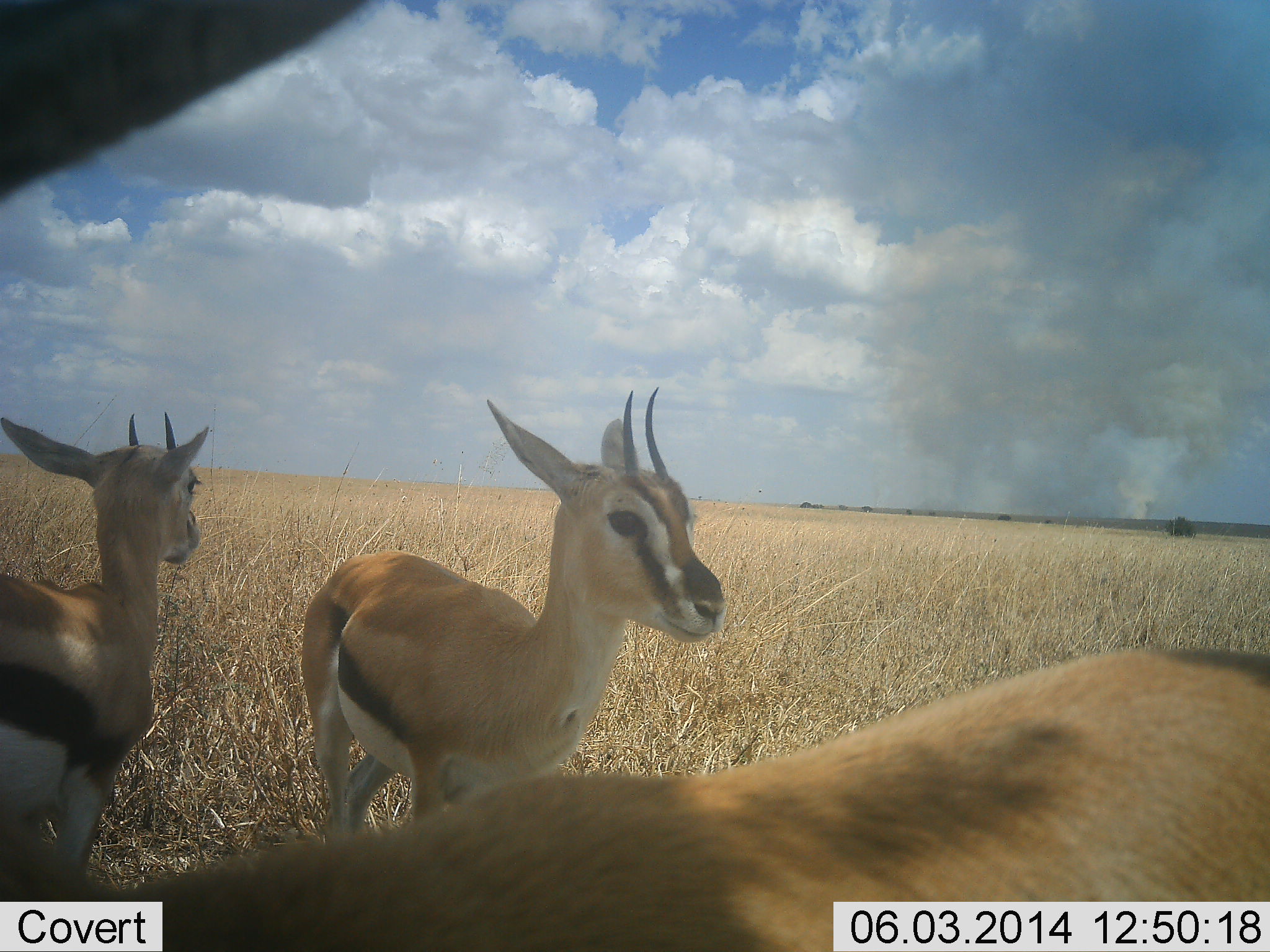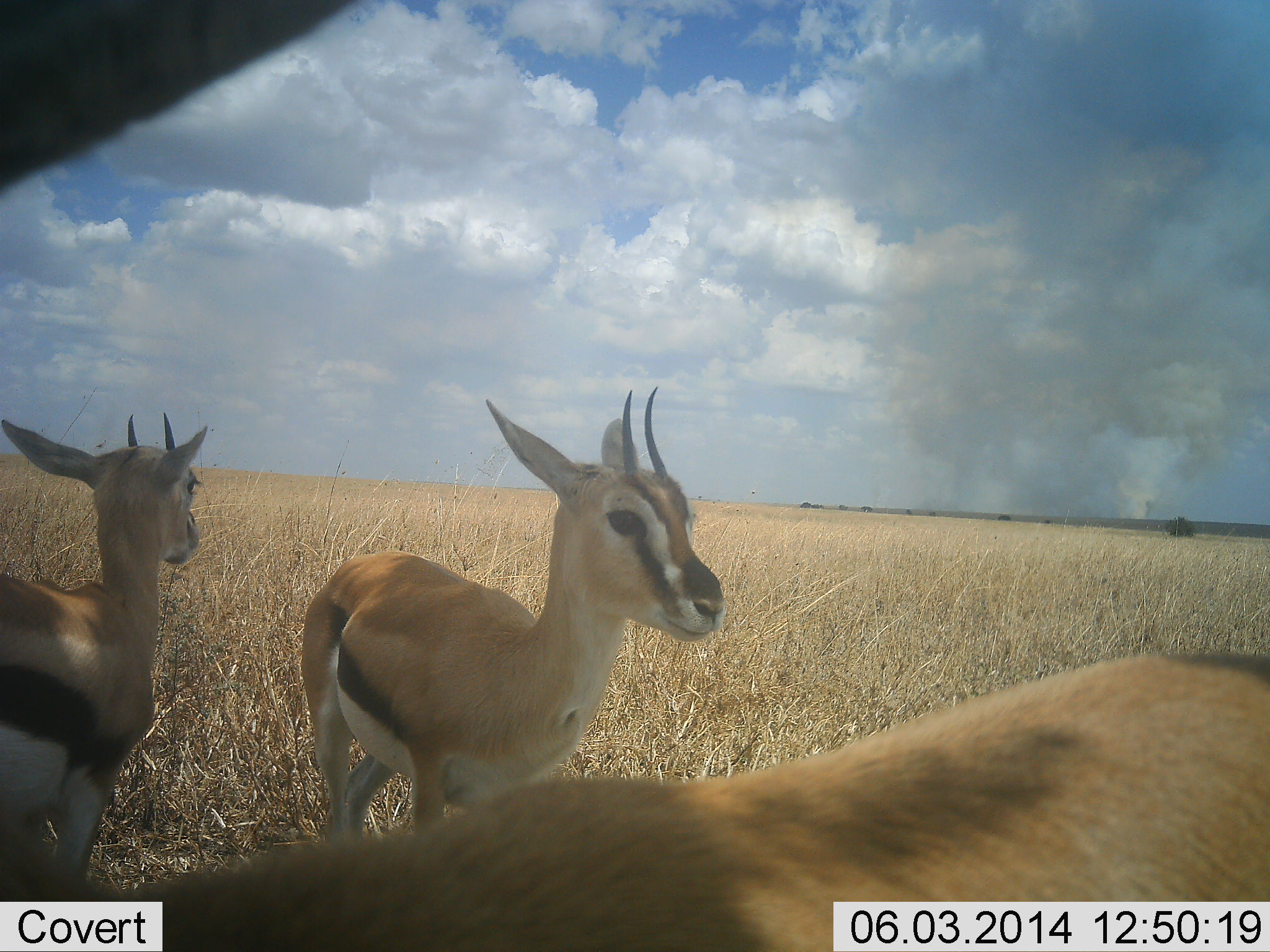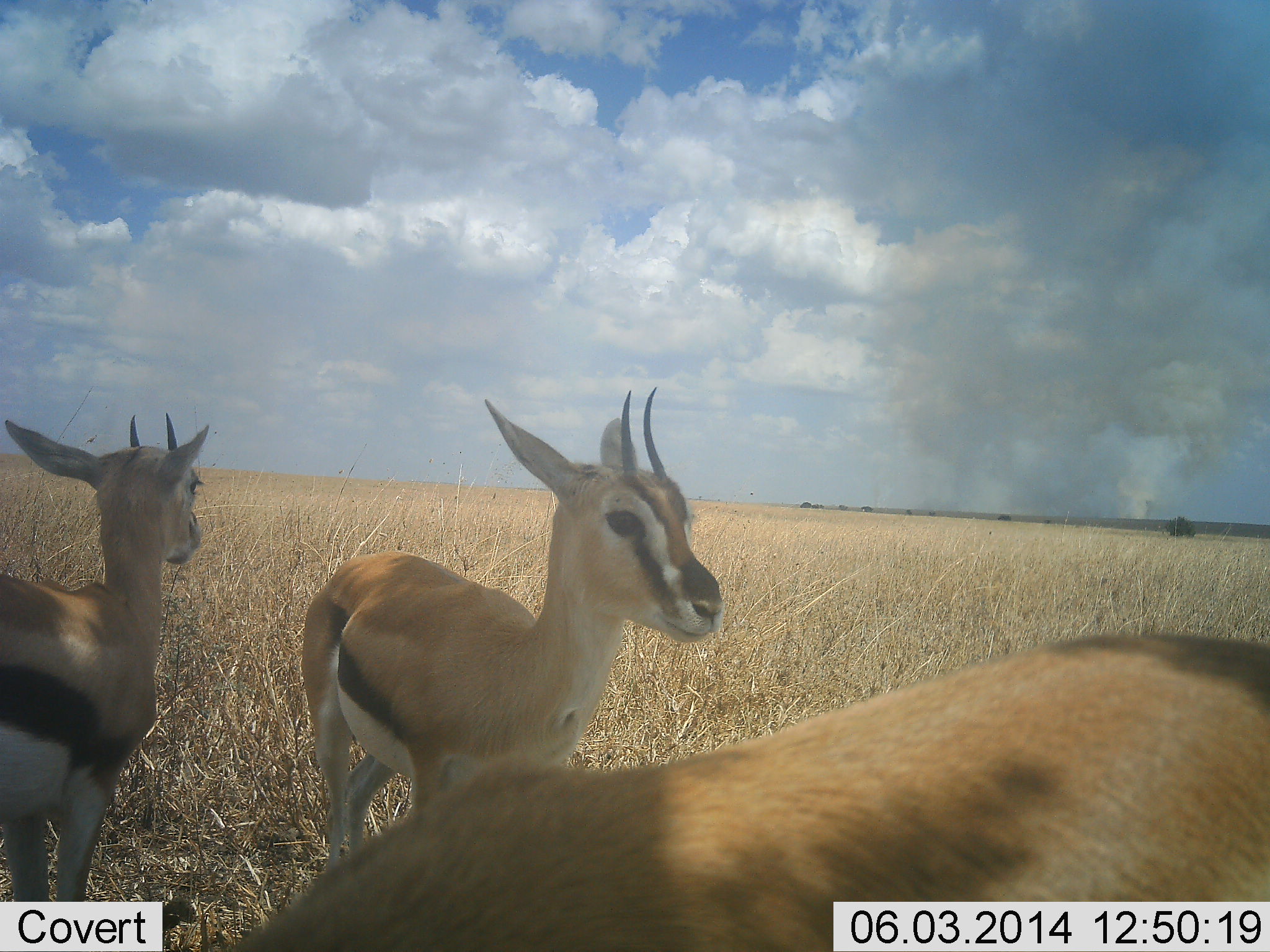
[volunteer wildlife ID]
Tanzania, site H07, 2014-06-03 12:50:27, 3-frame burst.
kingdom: Animalia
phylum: Chordata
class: Mammalia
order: Artiodactyla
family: Bovidae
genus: Eudorcas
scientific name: Eudorcas thomsonii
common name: thomson's gazelle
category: gazellethomsons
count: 3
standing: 100%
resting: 0%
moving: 0%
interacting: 0%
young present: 0%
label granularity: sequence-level